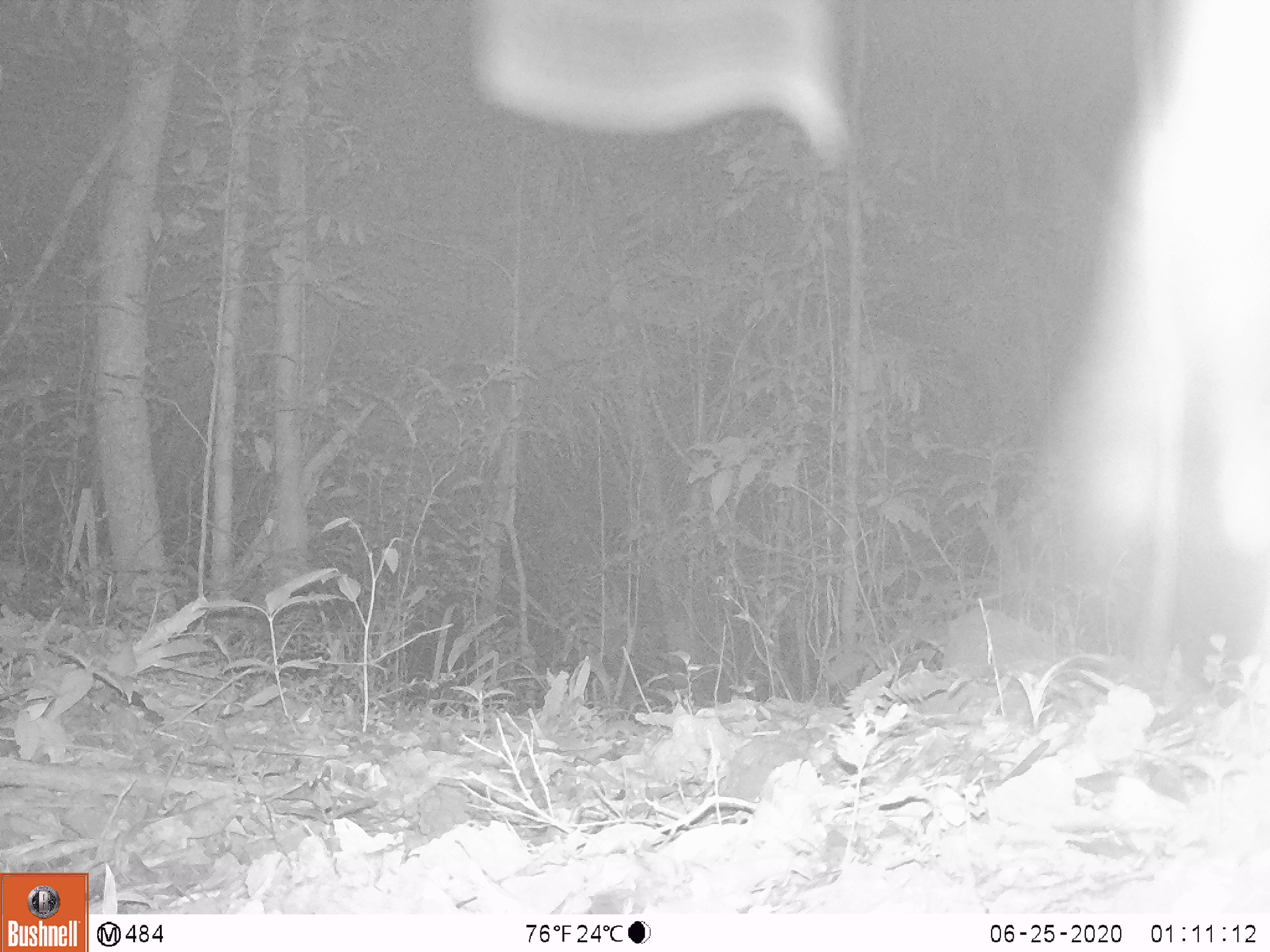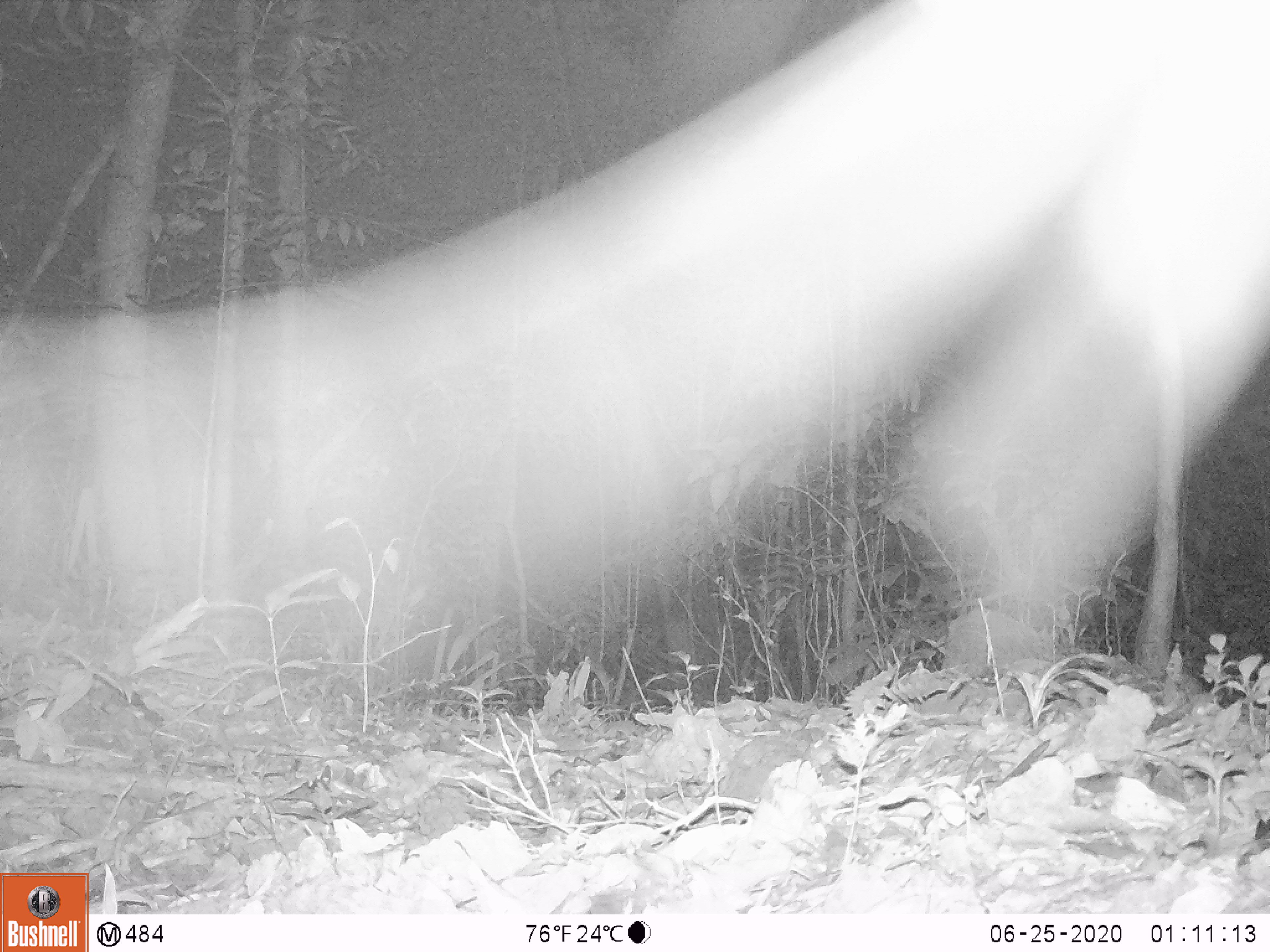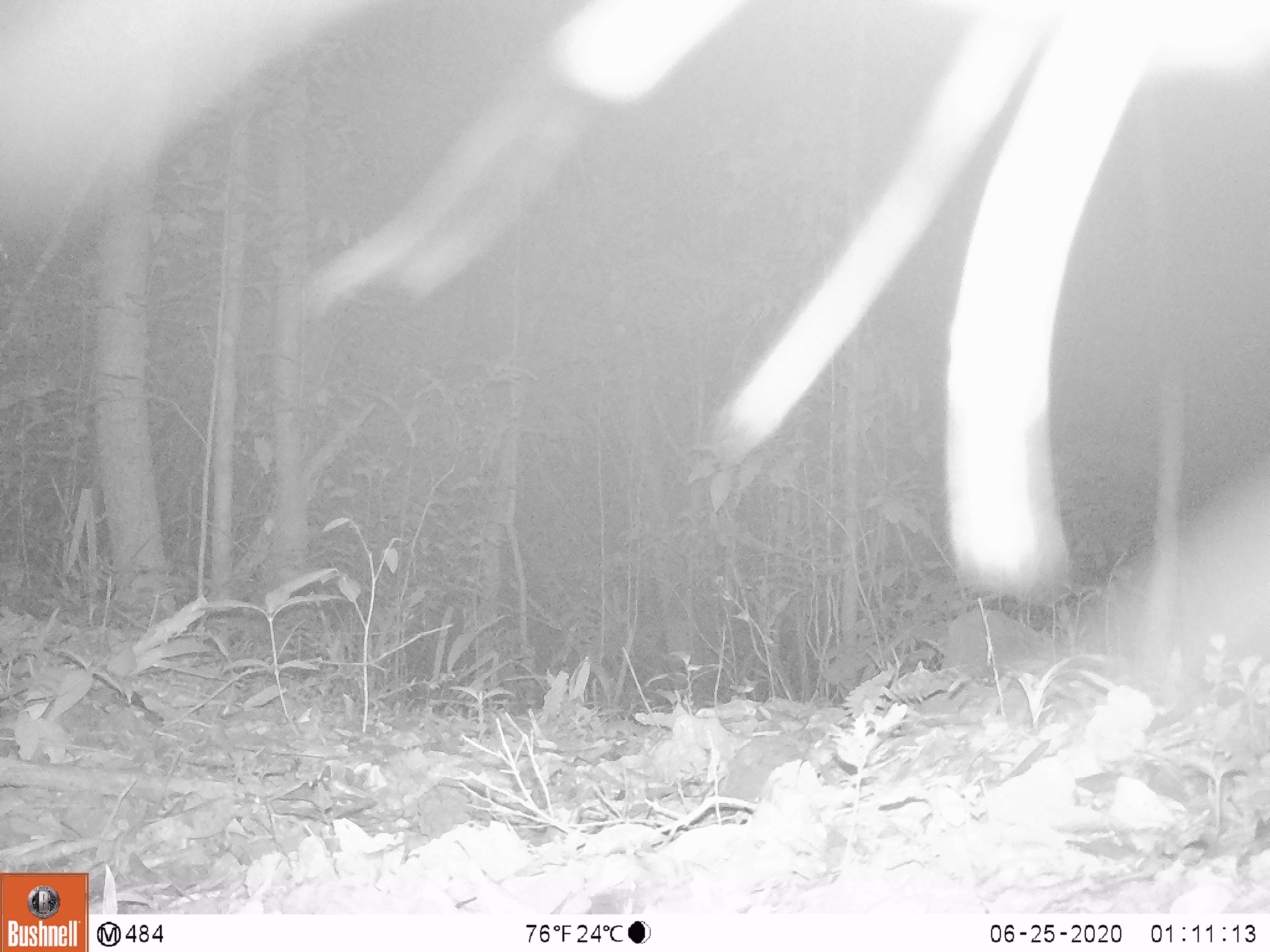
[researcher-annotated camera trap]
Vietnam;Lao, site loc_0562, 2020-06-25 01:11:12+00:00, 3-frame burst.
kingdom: Animalia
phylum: Chordata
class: Mammalia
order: Carnivora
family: Viverridae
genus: Paguma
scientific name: Paguma larvata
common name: masked palm civet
Masked palm civet (Paguma larvata). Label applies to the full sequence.